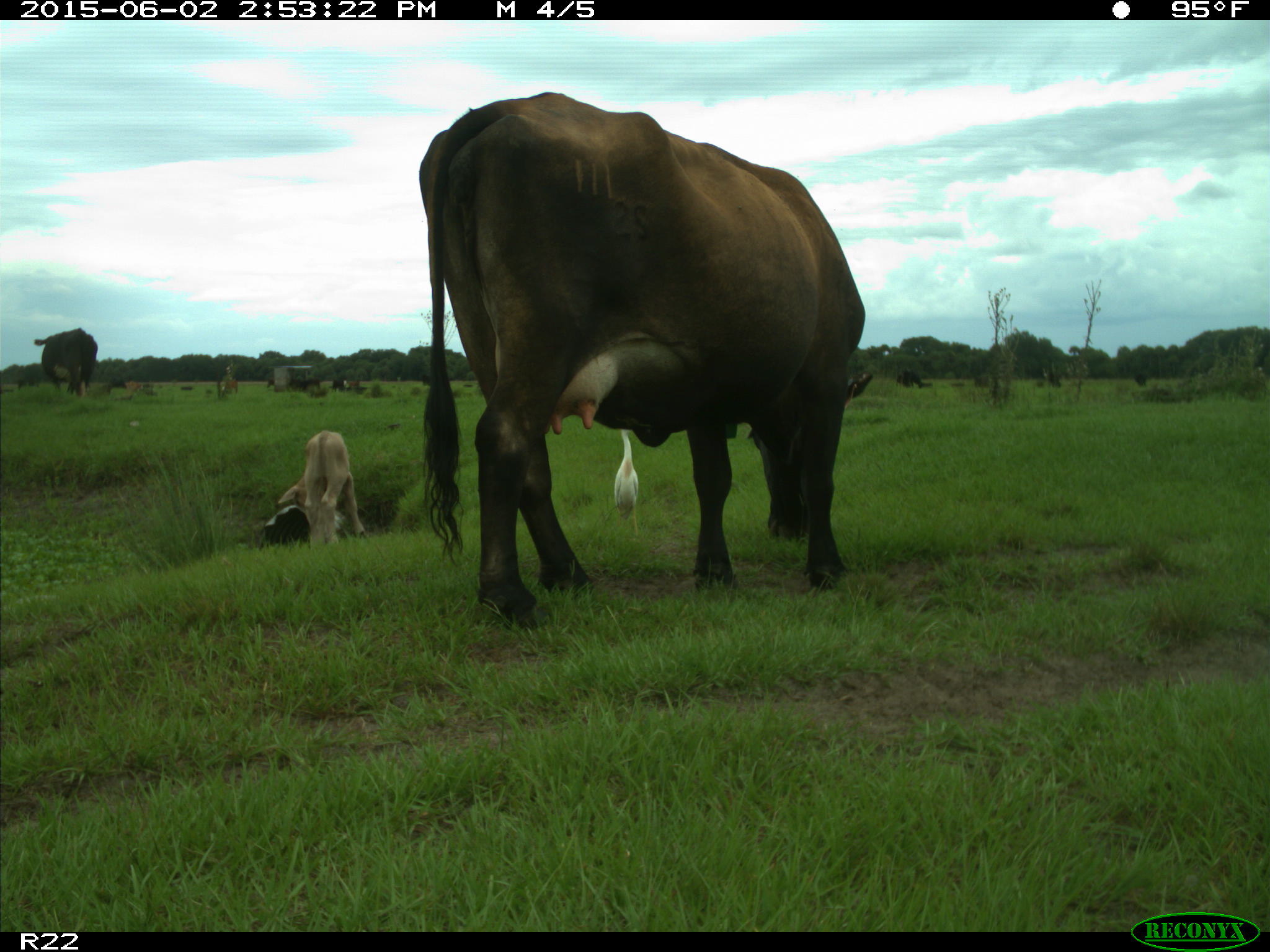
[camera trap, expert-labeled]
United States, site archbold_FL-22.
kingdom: Animalia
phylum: Chordata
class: Mammalia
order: Artiodactyla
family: Bovidae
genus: Bos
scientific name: Bos taurus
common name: domestic cow